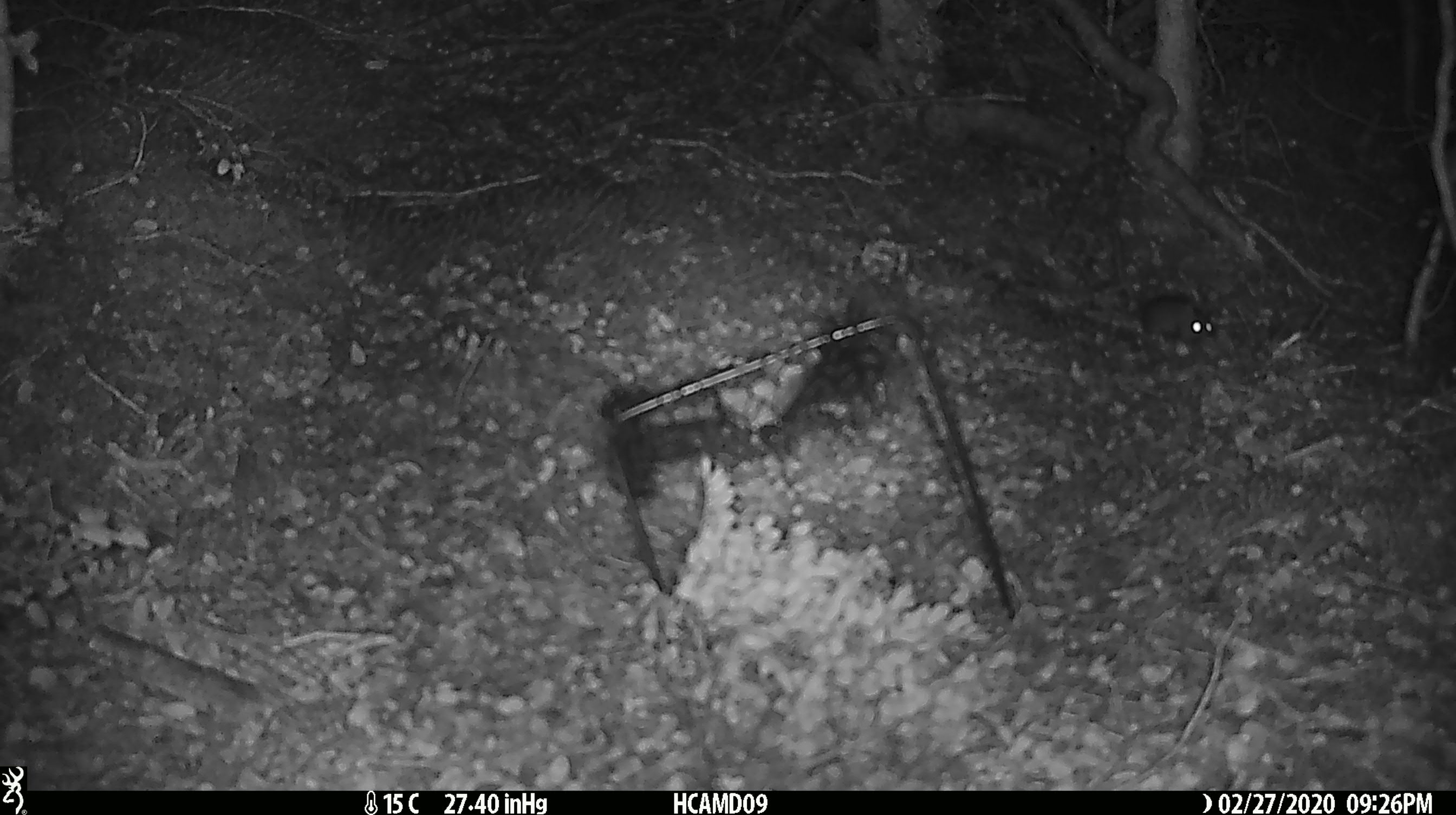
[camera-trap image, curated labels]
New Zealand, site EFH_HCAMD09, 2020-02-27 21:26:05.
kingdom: Animalia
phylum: Chordata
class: Mammalia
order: Rodentia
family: Muridae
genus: Mus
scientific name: Mus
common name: mouse